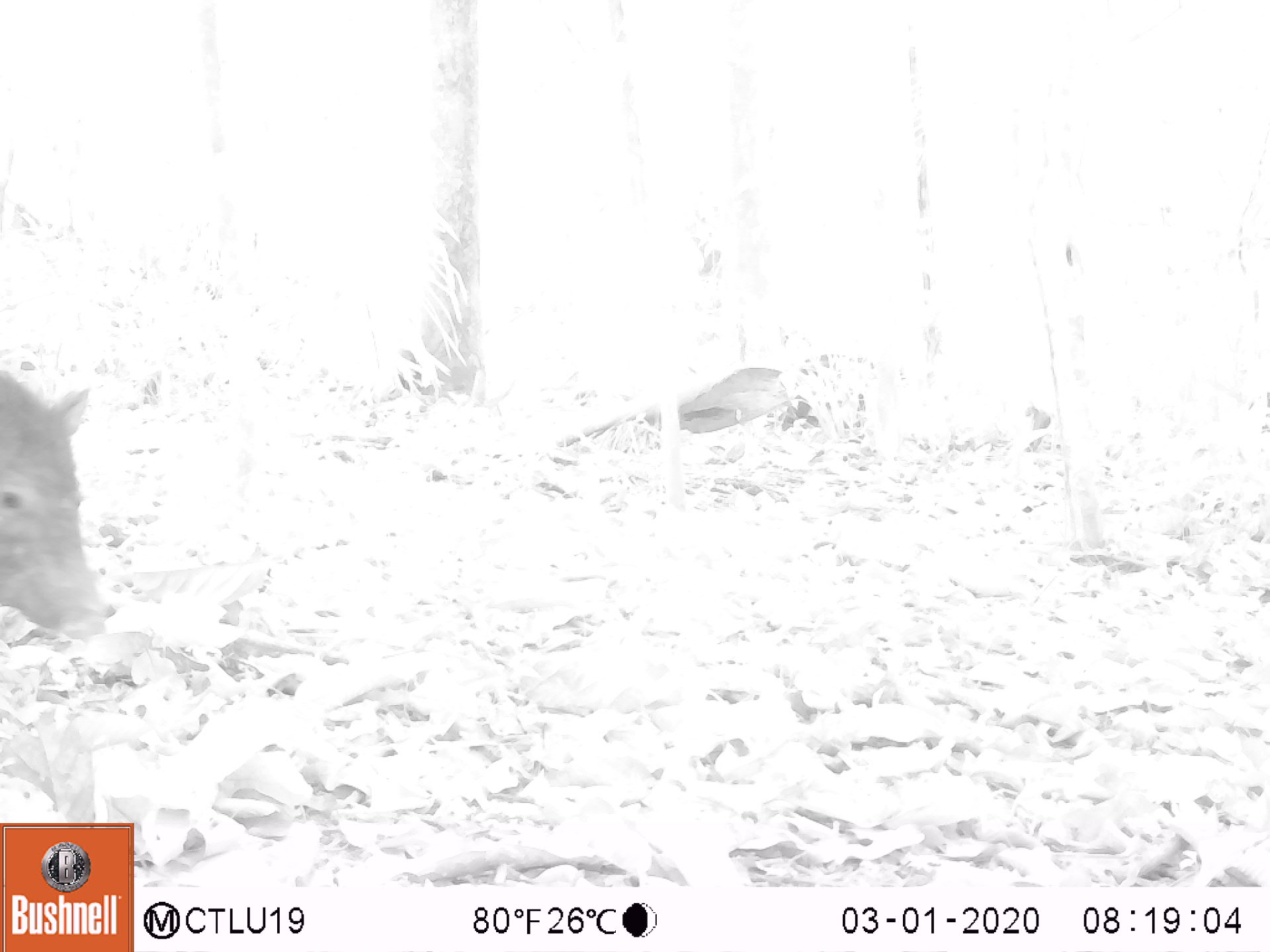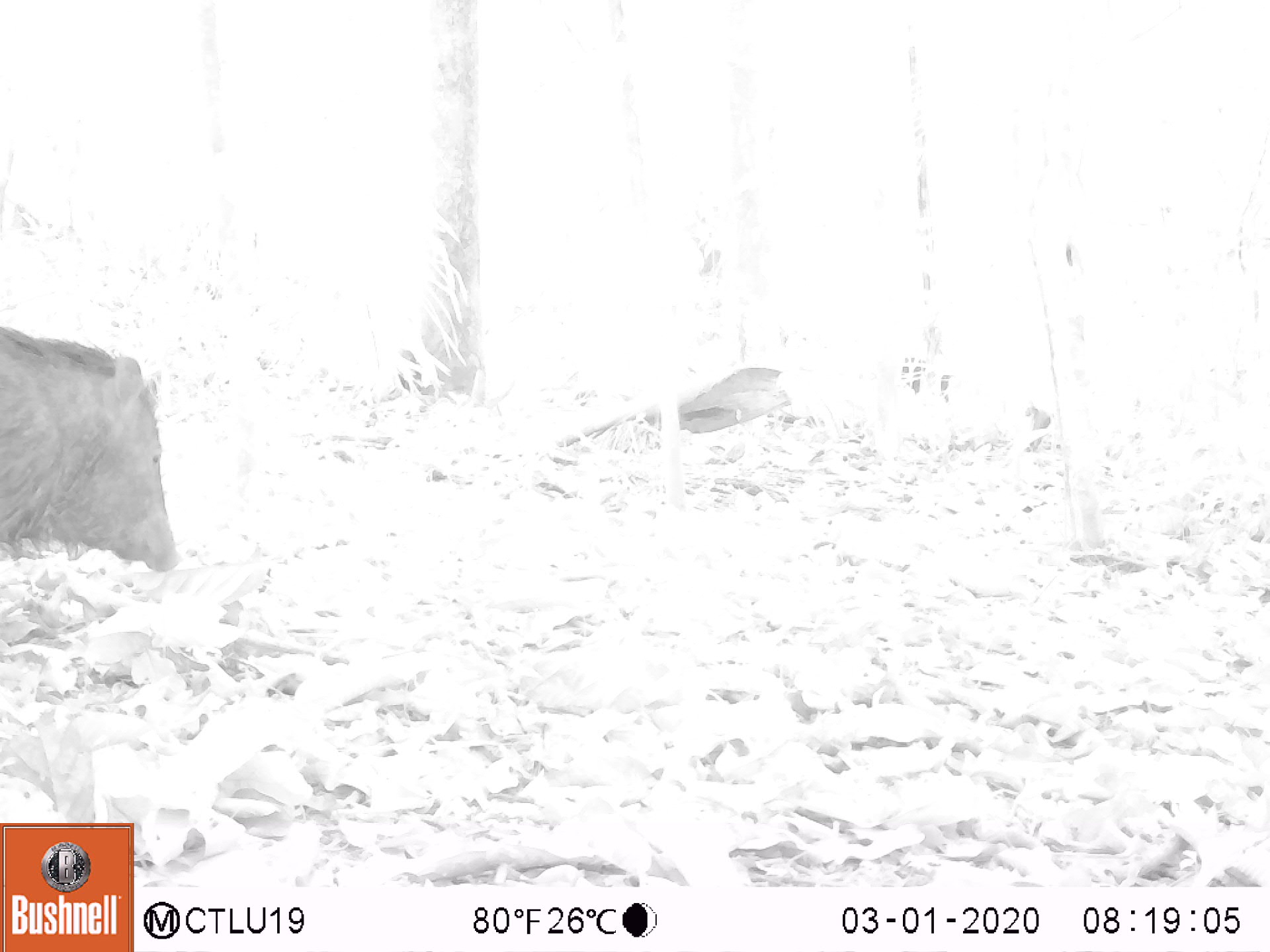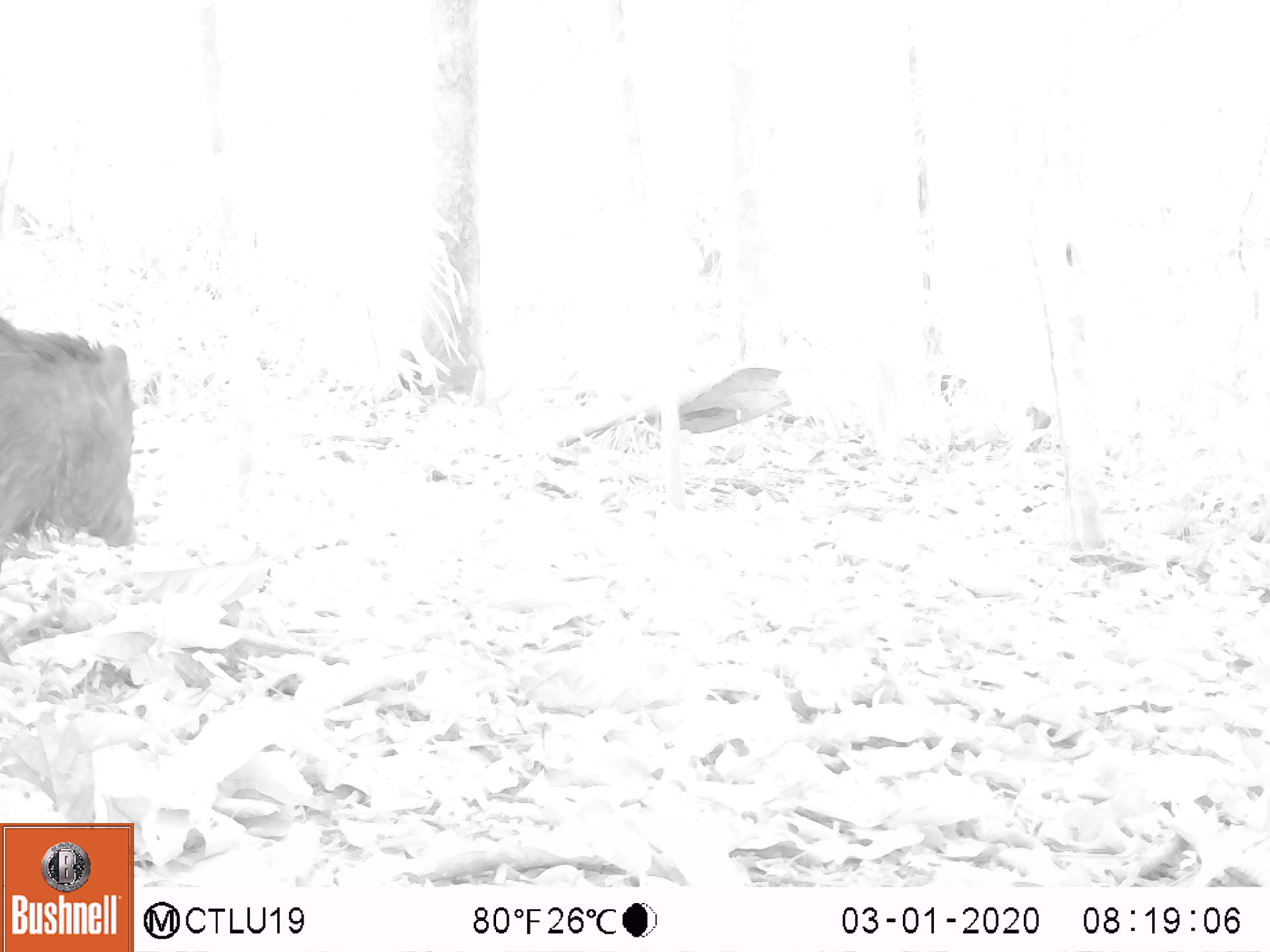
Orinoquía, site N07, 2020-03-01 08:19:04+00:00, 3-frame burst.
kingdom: Animalia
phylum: Chordata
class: Mammalia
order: Artiodactyla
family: Tayassuidae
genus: Pecari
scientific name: Pecari tajacu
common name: collared peccary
Collared peccary (Pecari tajacu).